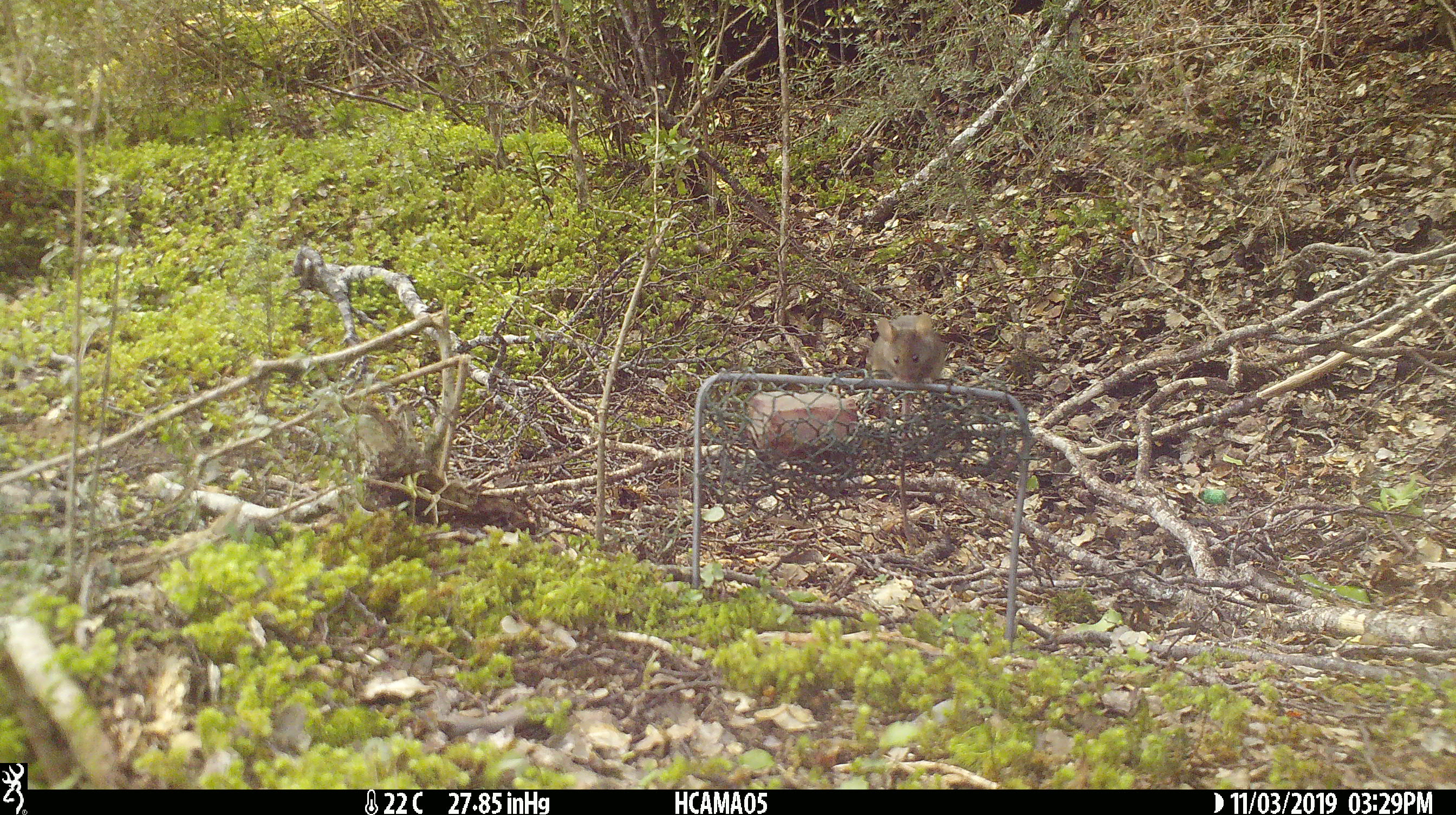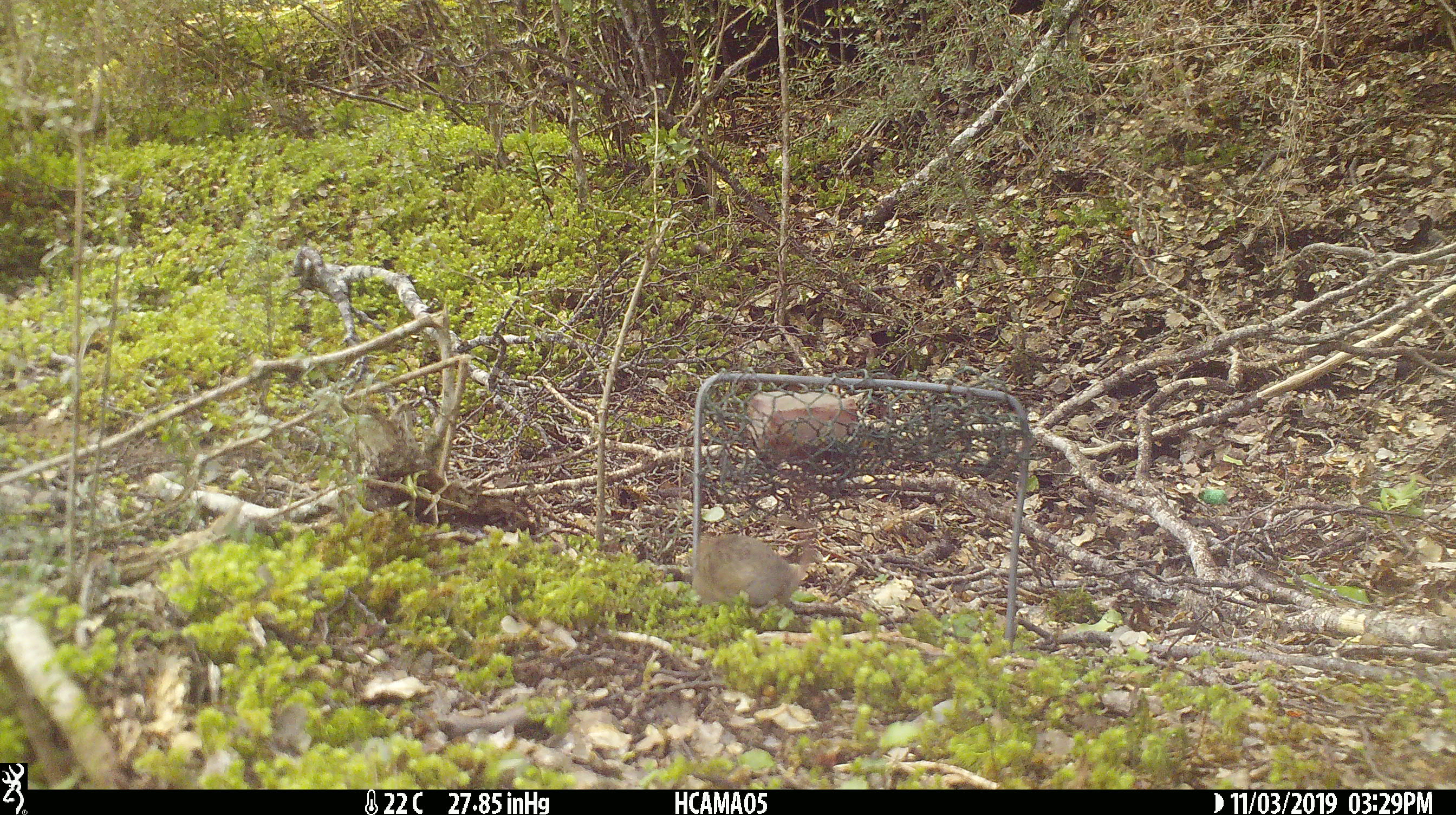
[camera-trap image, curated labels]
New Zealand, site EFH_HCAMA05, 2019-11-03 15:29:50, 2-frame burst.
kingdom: Animalia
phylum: Chordata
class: Mammalia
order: Rodentia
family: Muridae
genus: Mus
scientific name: Mus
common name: mouse